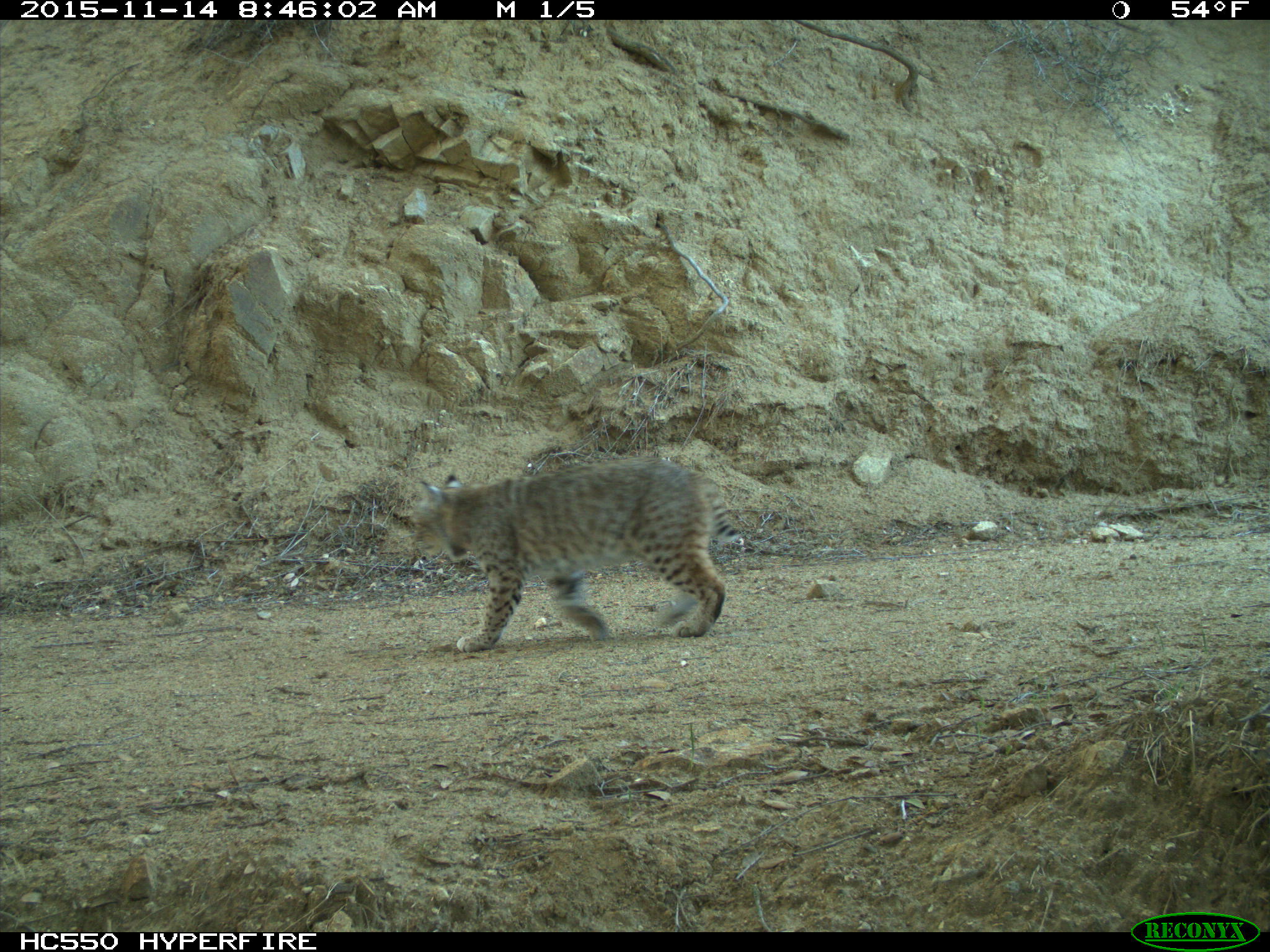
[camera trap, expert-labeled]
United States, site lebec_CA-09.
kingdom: Animalia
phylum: Chordata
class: Mammalia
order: Carnivora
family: Felidae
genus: Lynx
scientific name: Lynx rufus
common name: bobcat